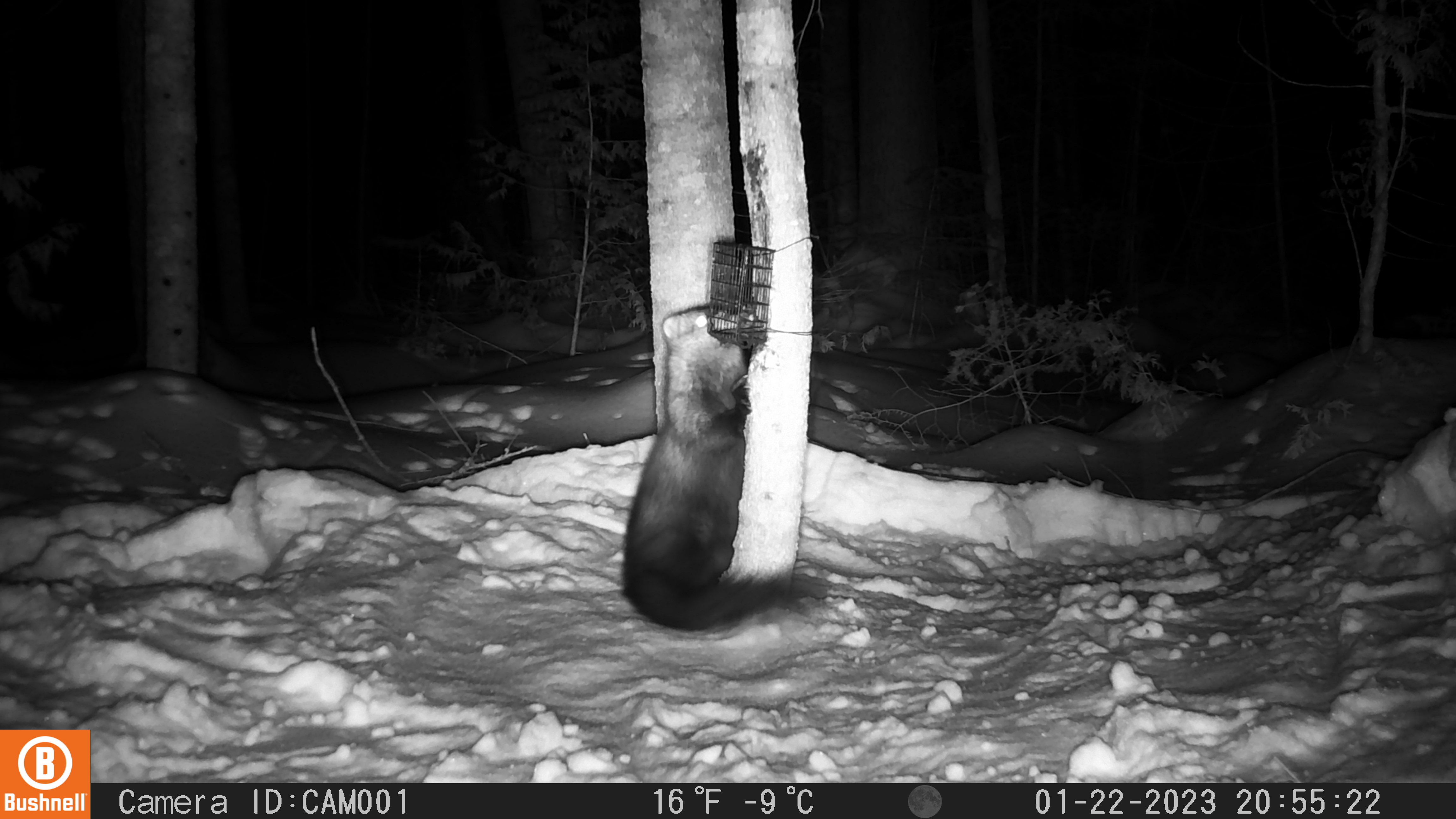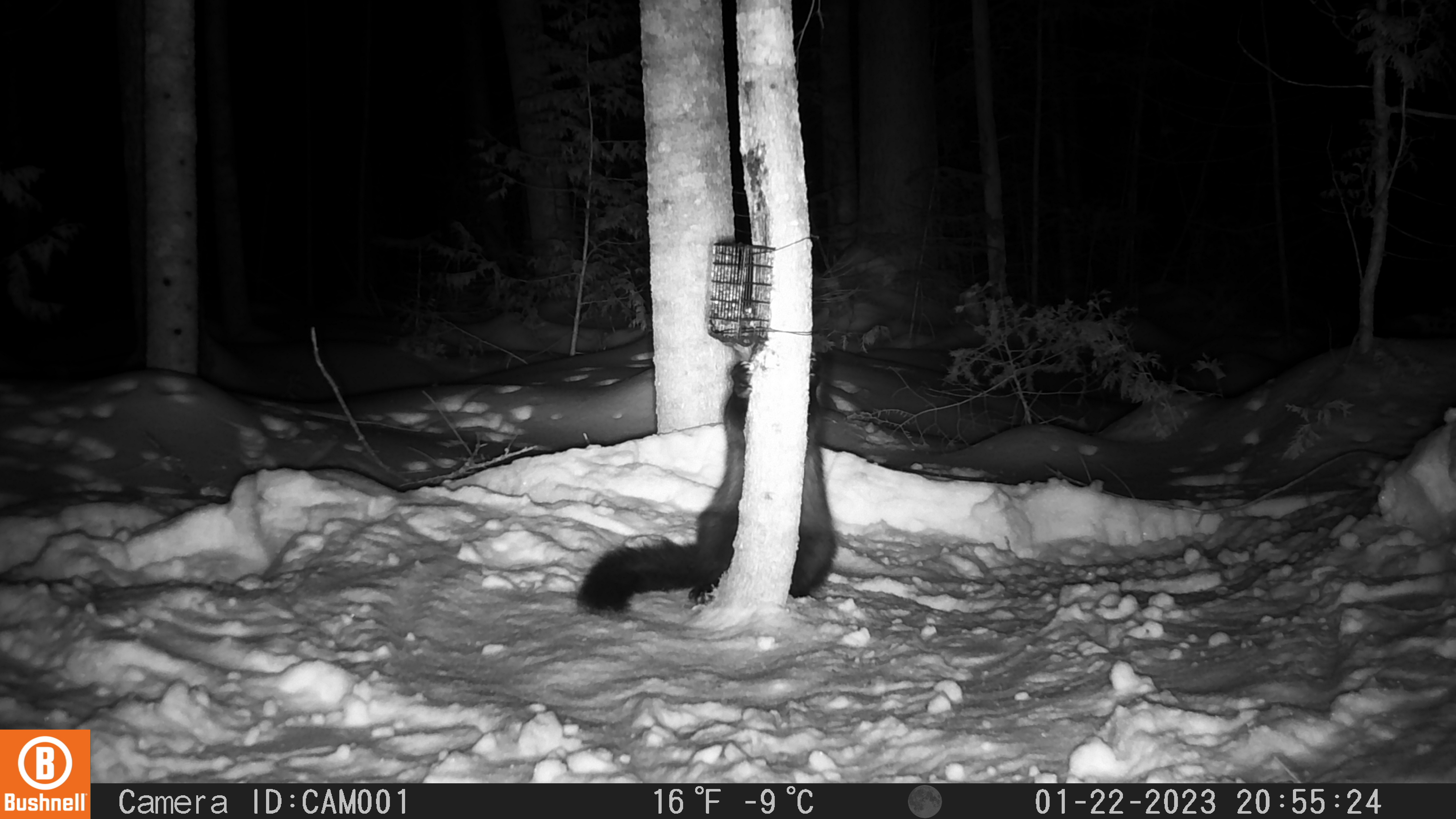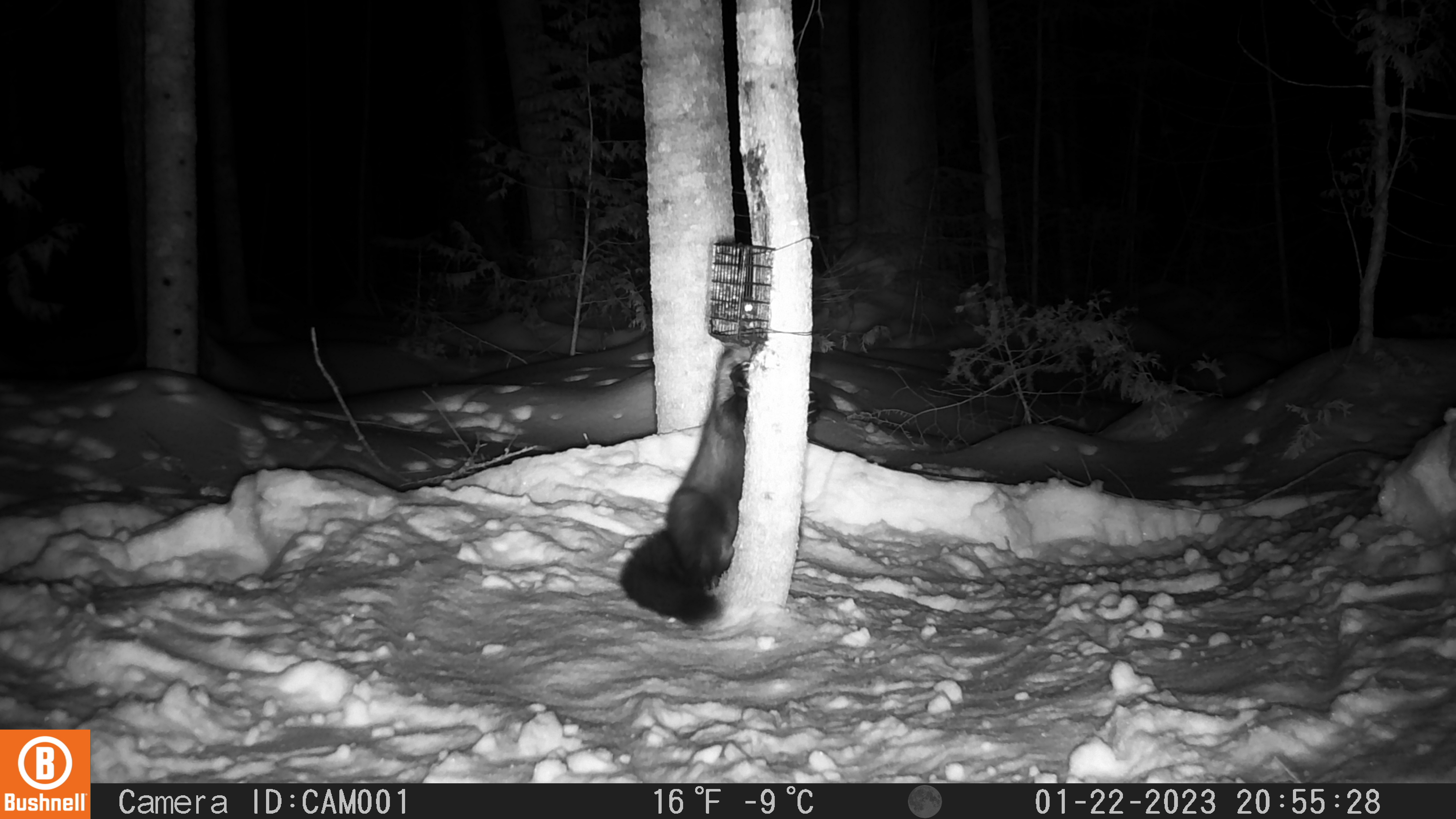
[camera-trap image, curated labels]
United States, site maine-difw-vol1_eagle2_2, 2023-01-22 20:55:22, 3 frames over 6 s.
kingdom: Animalia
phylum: Chordata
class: Mammalia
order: Carnivora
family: Mustelidae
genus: Pekania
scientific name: Pekania pennanti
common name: fisher